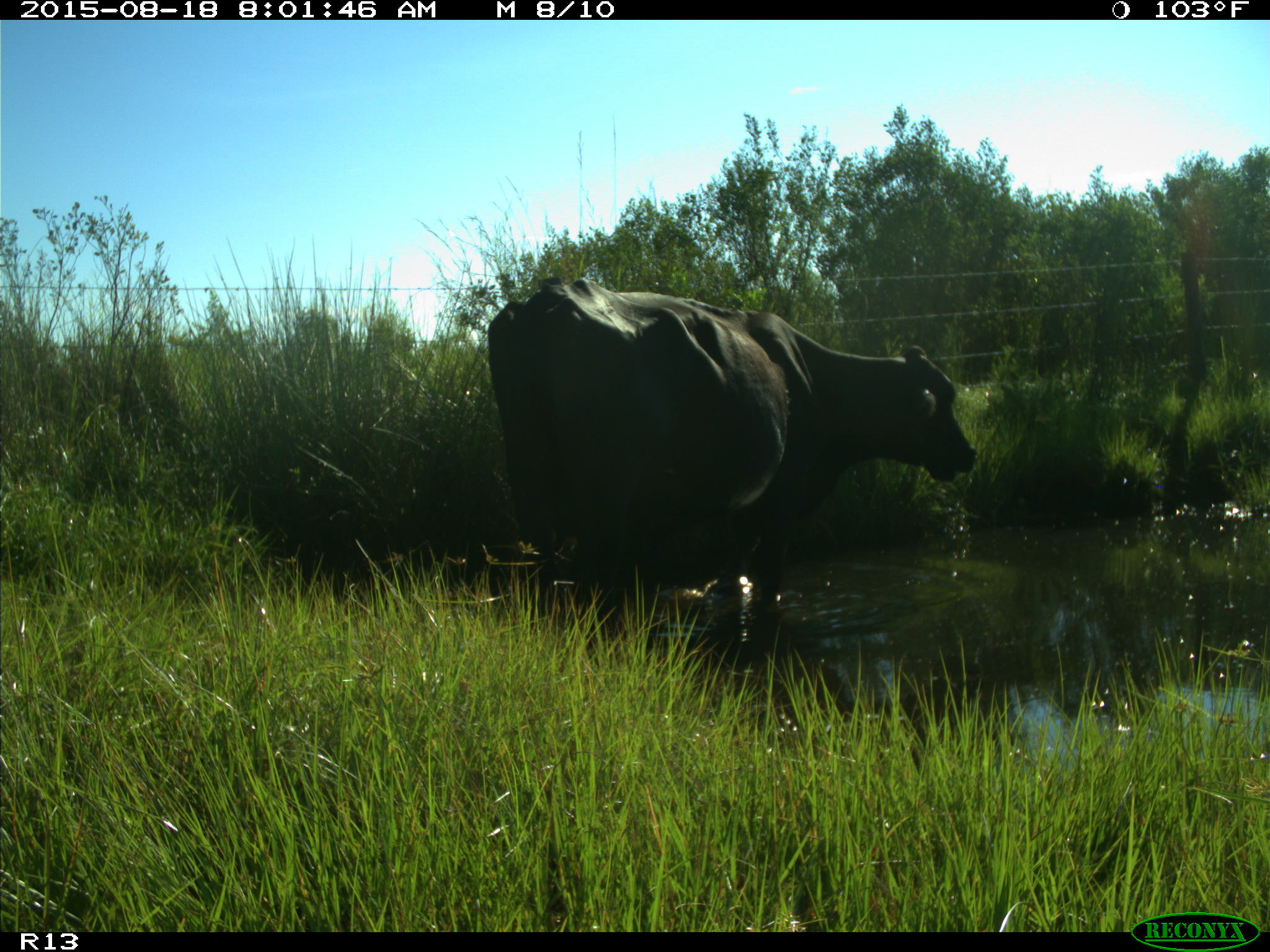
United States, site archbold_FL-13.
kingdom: Animalia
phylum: Chordata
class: Mammalia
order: Artiodactyla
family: Bovidae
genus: Bos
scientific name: Bos taurus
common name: domestic cow